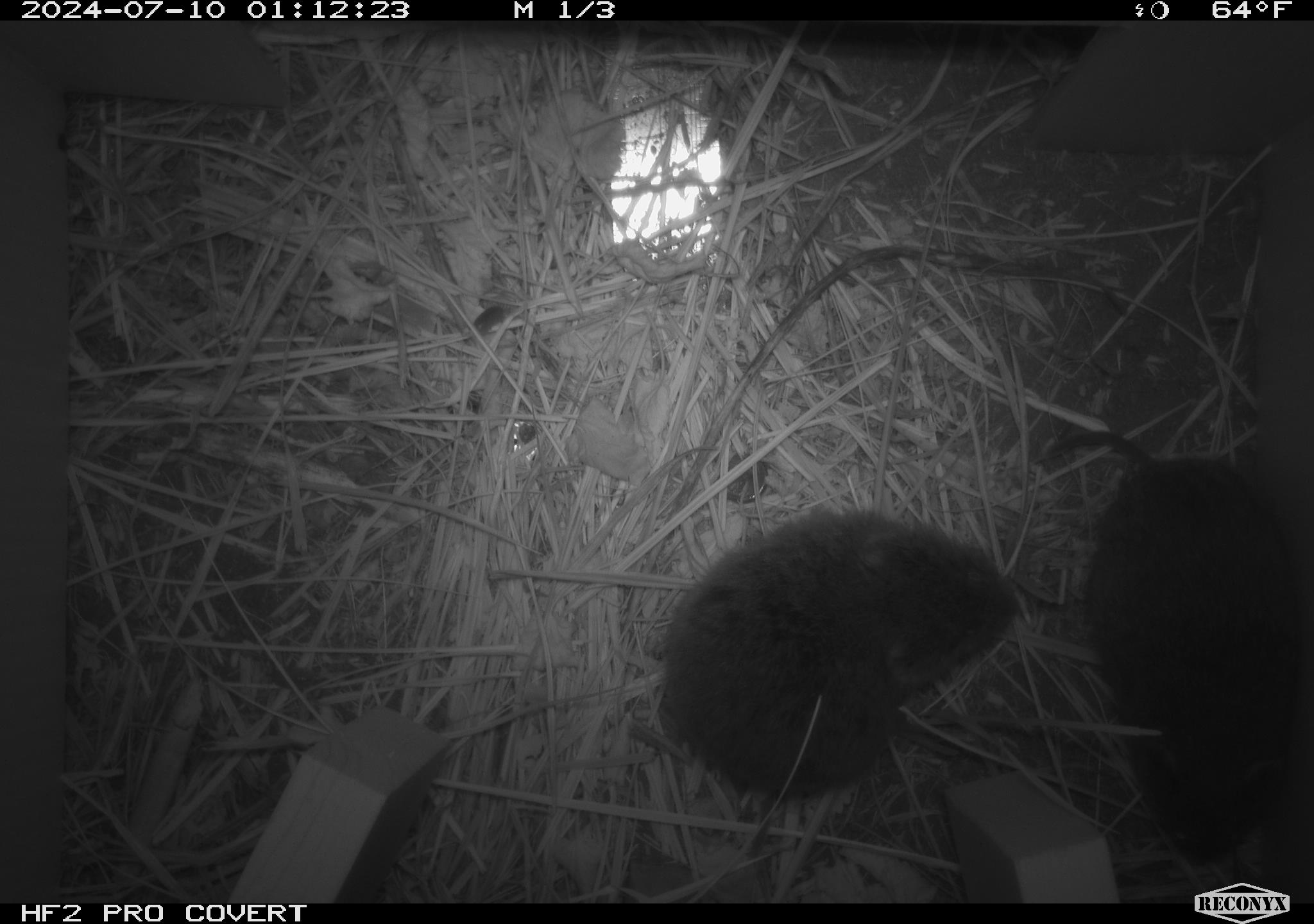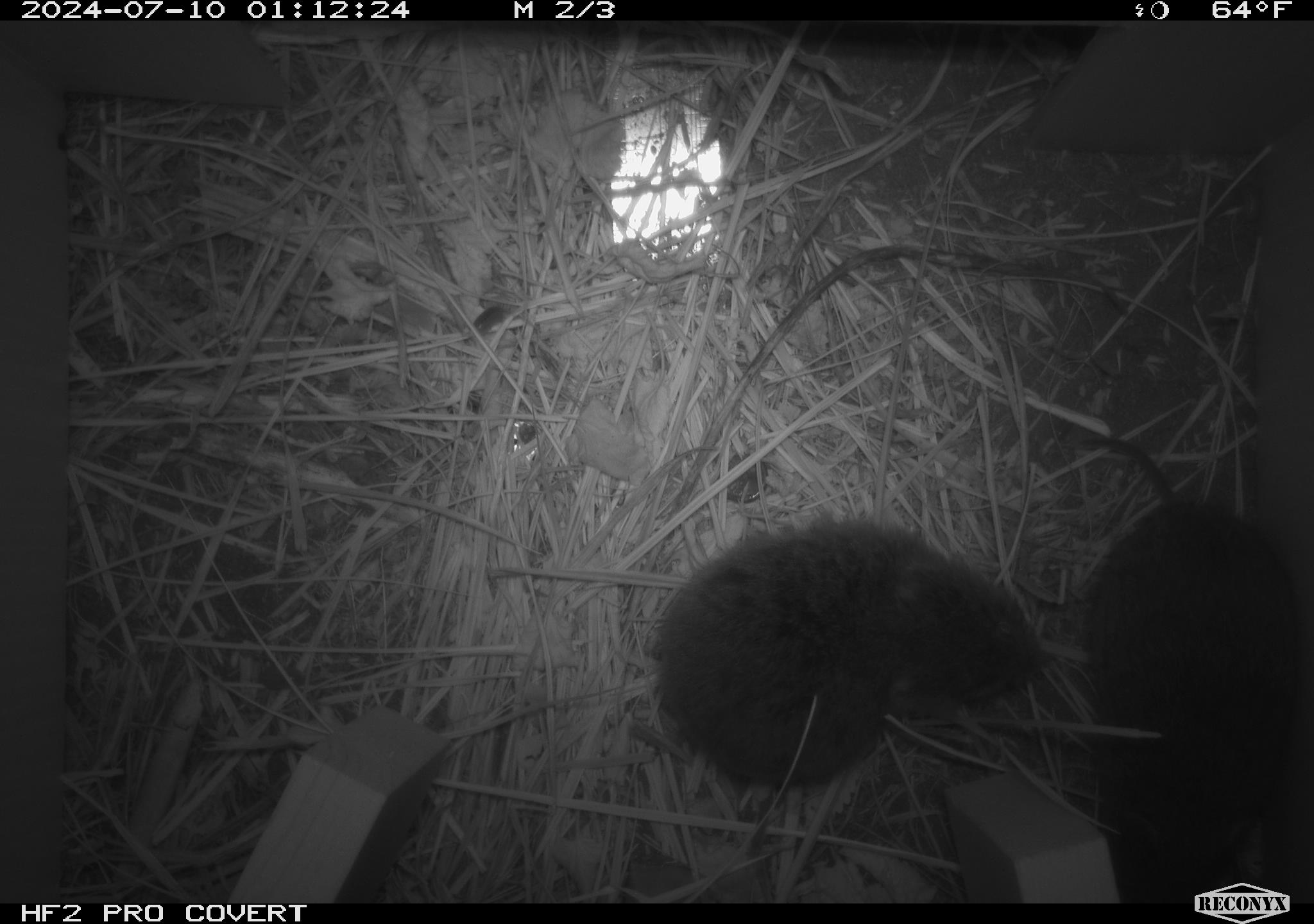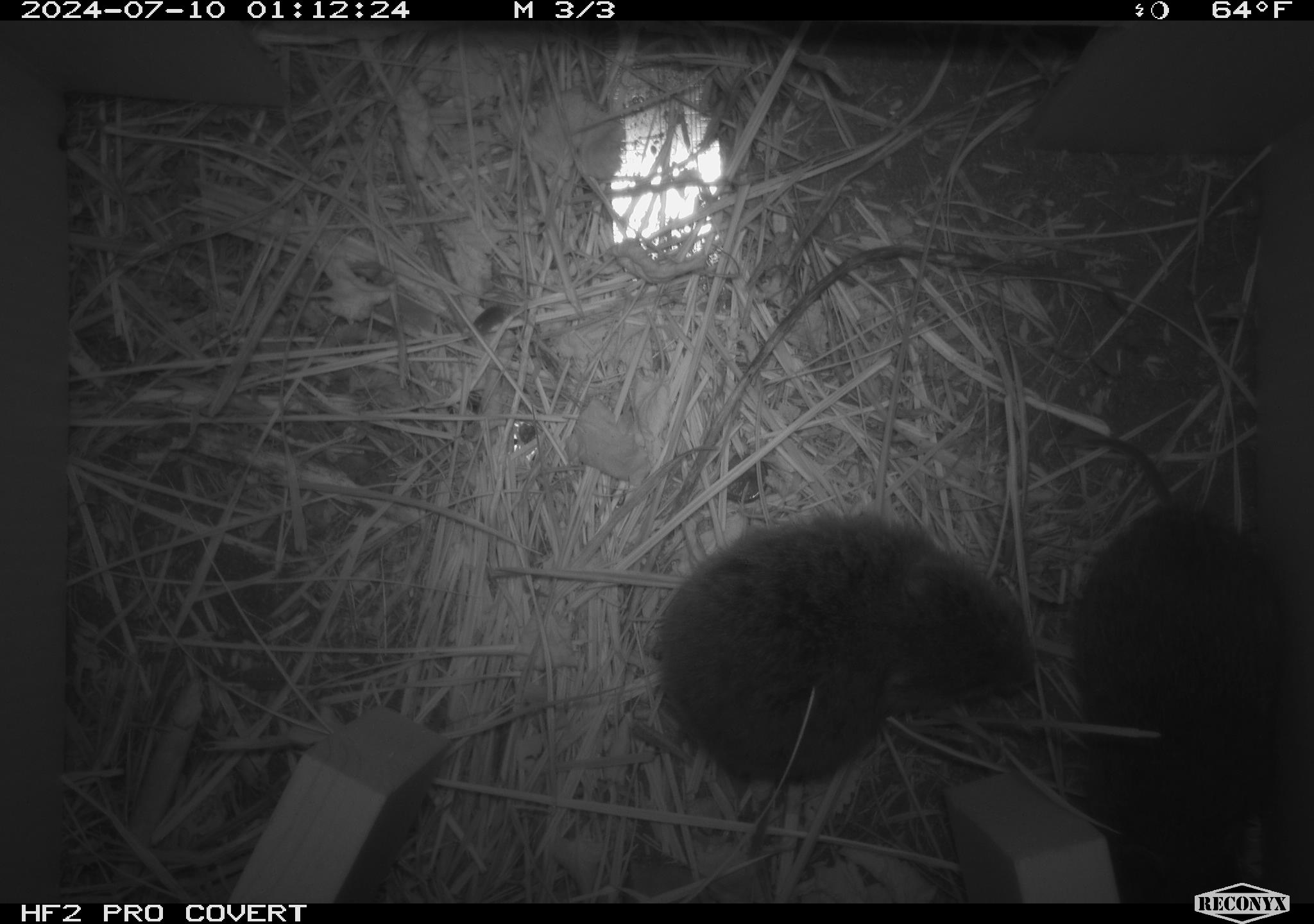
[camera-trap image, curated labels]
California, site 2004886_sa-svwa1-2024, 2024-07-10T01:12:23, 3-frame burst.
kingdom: Animalia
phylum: Chordata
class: Mammalia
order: Rodentia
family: Cricetidae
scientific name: Arvicolinae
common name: voles, lemmings, and muskrats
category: arvicolinae subfamily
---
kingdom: Animalia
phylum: Arthropoda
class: Malacostraca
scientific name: Malacostraca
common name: amphipods, crabs, isopods, krill, lobsters and shrimps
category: malacostracan